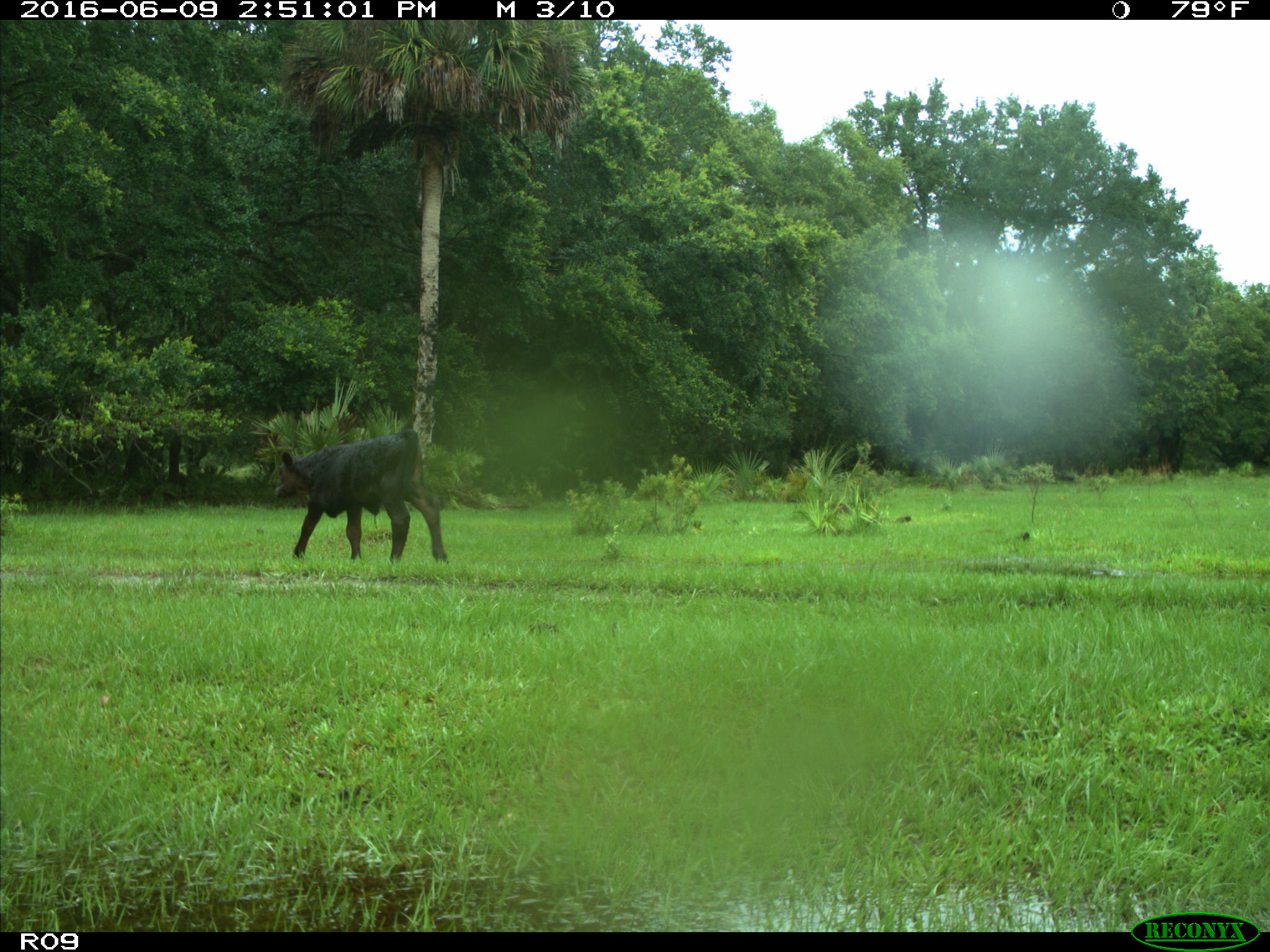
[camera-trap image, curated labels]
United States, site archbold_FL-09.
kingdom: Animalia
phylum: Chordata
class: Mammalia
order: Artiodactyla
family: Bovidae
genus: Bos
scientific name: Bos taurus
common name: domestic cow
Bos taurus (domestic cow).